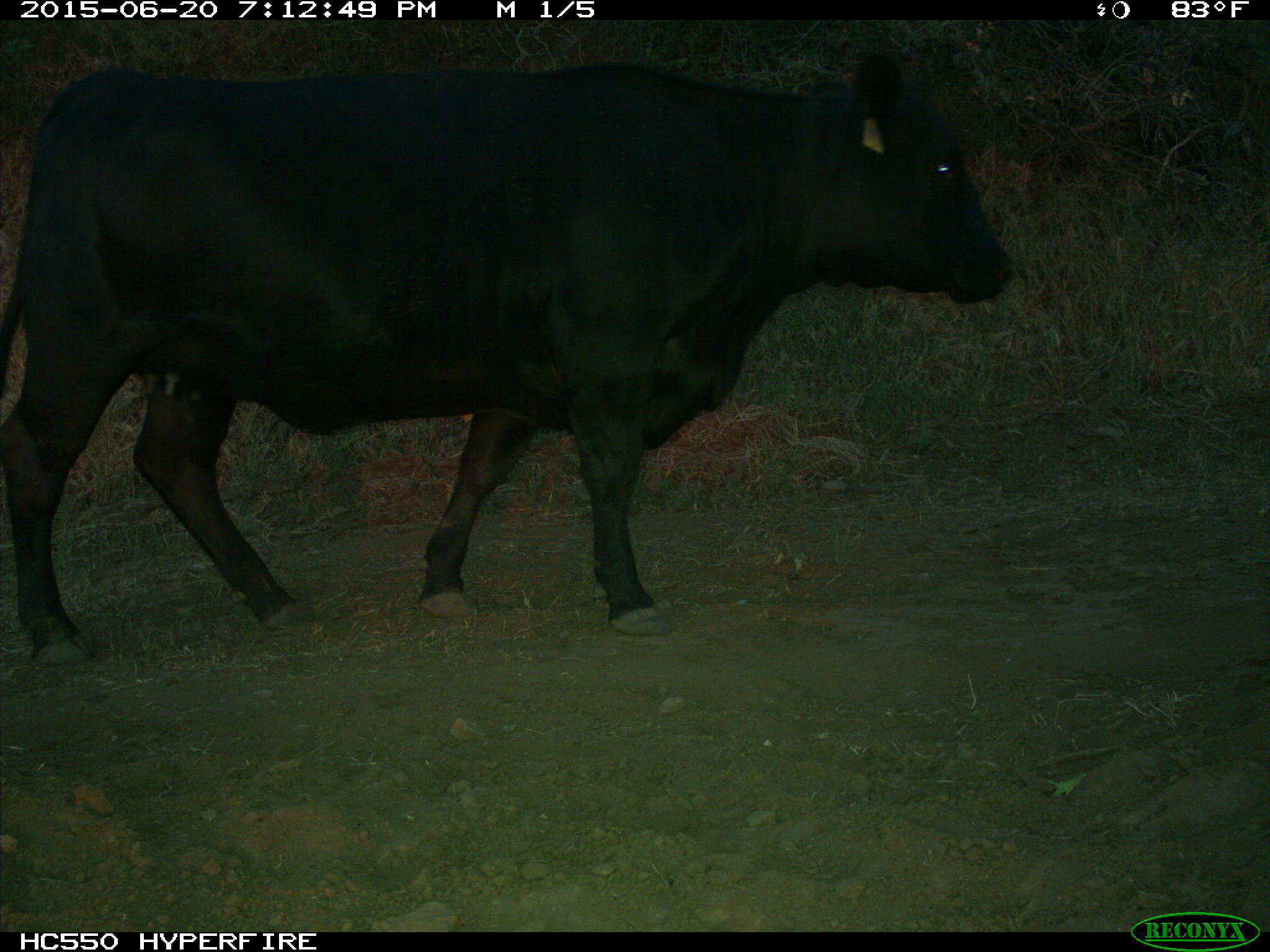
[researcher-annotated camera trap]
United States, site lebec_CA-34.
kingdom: Animalia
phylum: Chordata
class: Mammalia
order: Artiodactyla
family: Bovidae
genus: Bos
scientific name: Bos taurus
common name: domestic cow